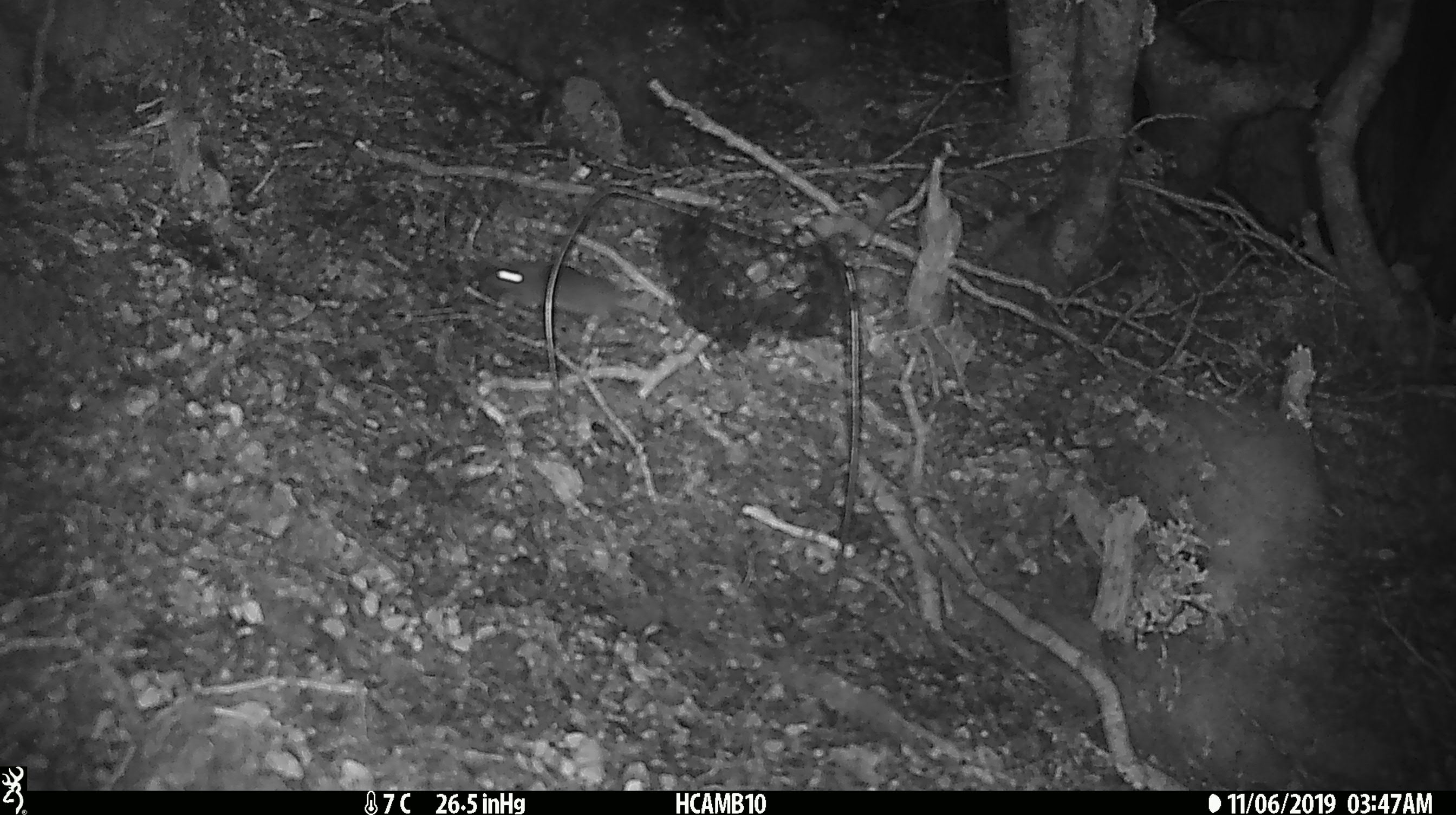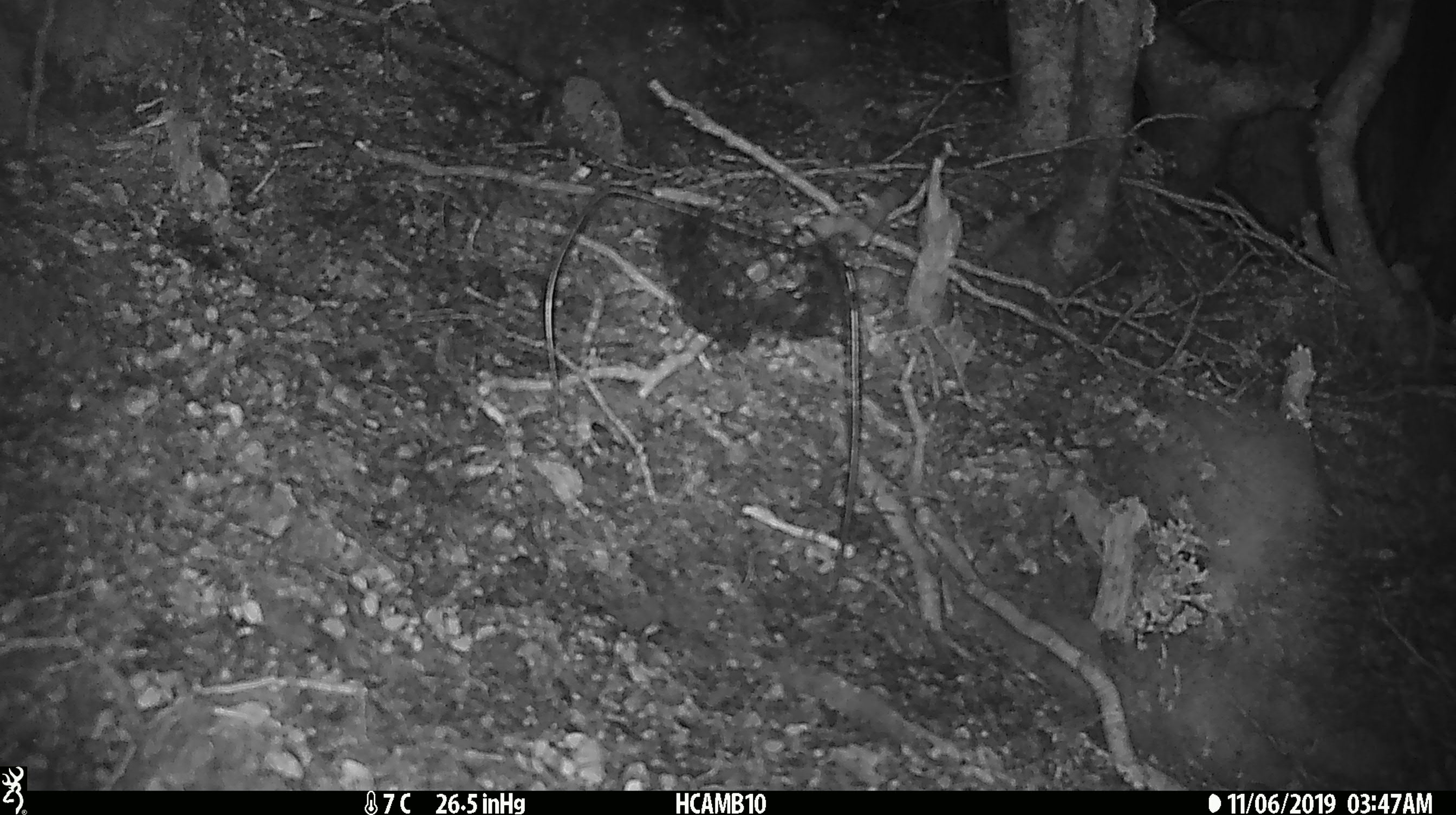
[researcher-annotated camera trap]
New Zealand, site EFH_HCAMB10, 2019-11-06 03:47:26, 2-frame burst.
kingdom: Animalia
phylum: Chordata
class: Mammalia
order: Rodentia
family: Muridae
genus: Mus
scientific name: Mus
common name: mouse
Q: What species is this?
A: Mouse (Mus).